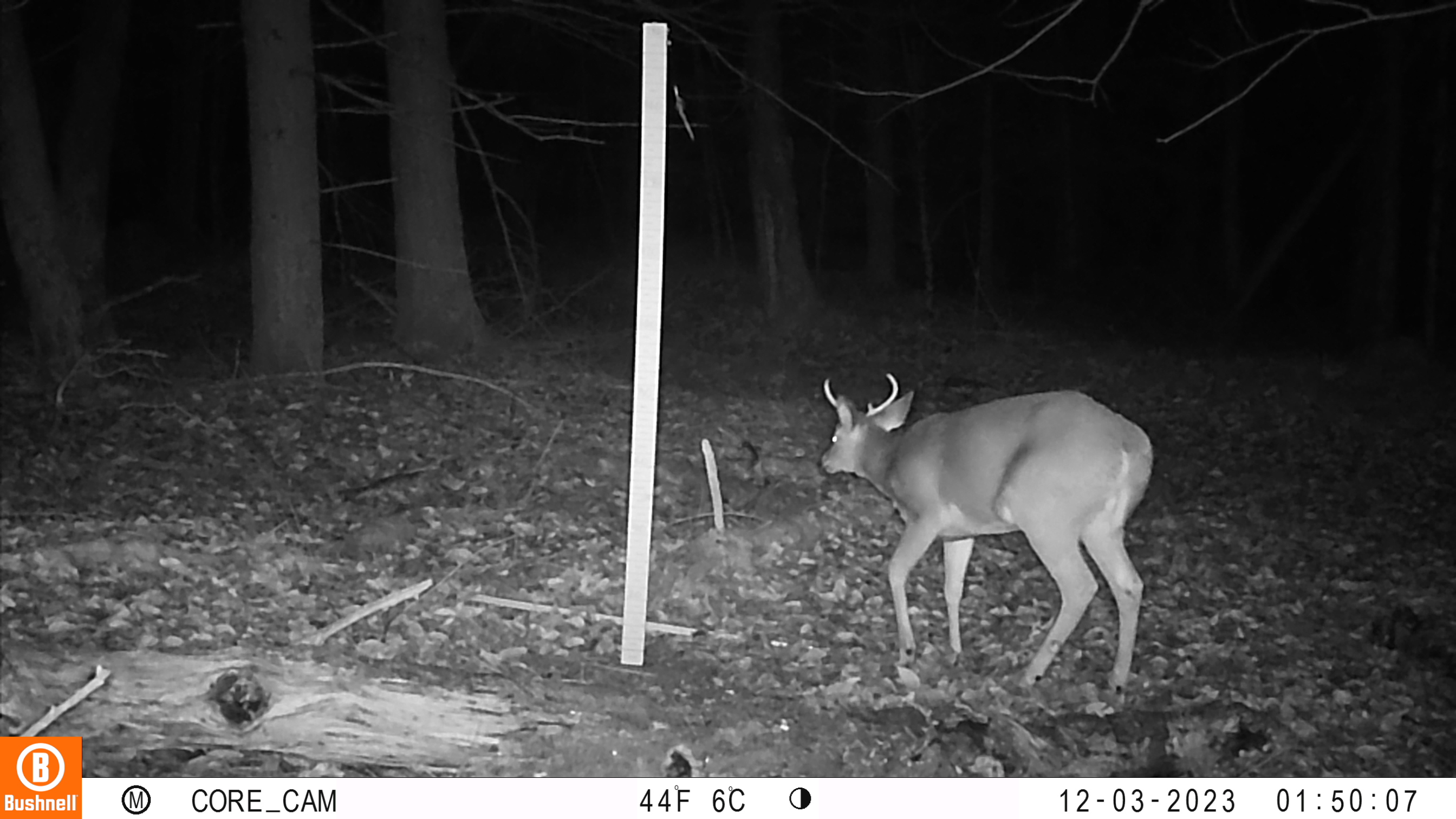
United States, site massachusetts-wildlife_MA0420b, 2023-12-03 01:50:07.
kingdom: Animalia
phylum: Chordata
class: Mammalia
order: Artiodactyla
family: Cervidae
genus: Odocoileus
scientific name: Odocoileus virginianus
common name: white-tailed deer